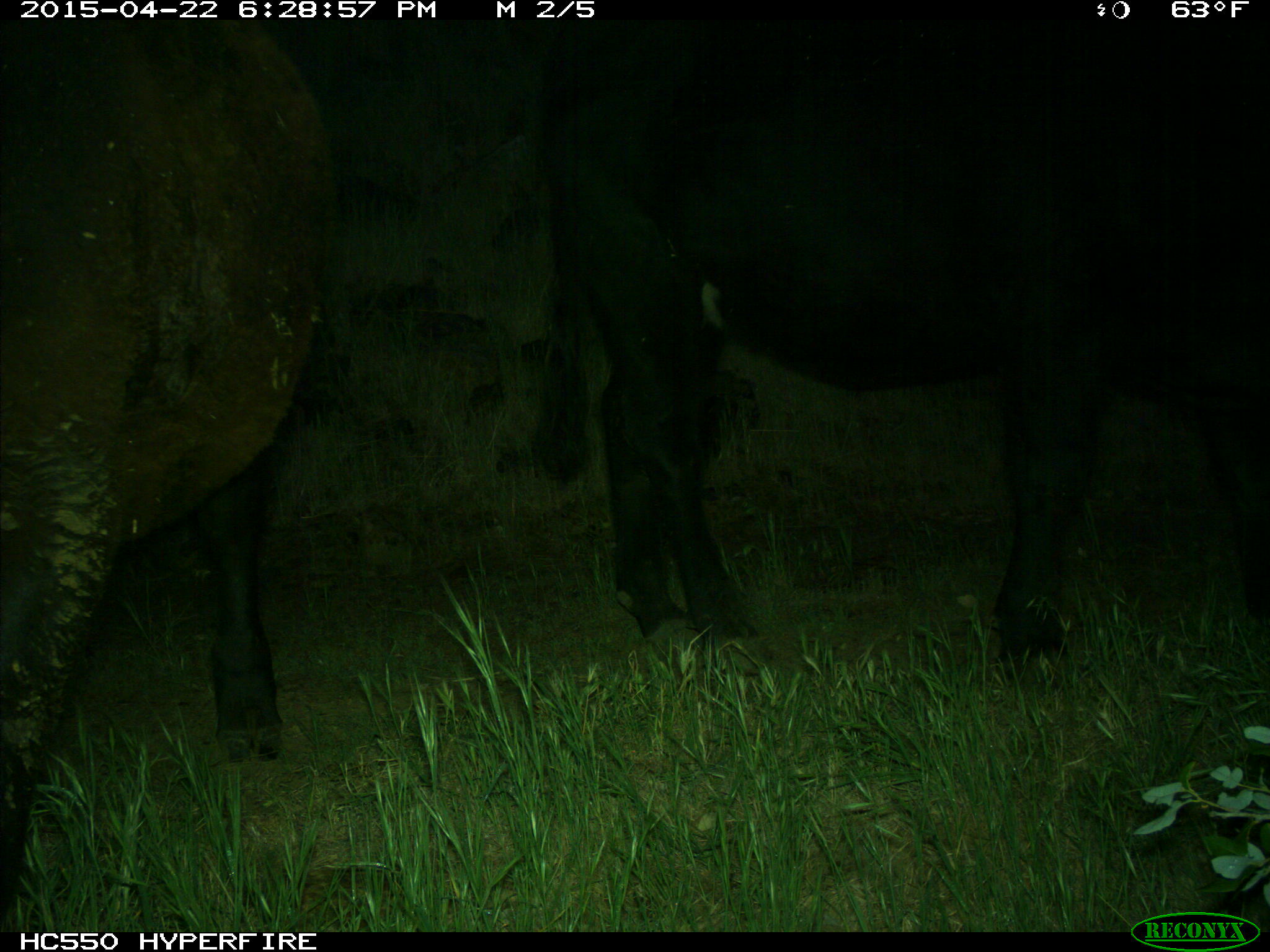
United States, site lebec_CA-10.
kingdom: Animalia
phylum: Chordata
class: Mammalia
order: Artiodactyla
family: Bovidae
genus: Bos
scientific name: Bos taurus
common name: domestic cow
Bos taurus (domestic cow).